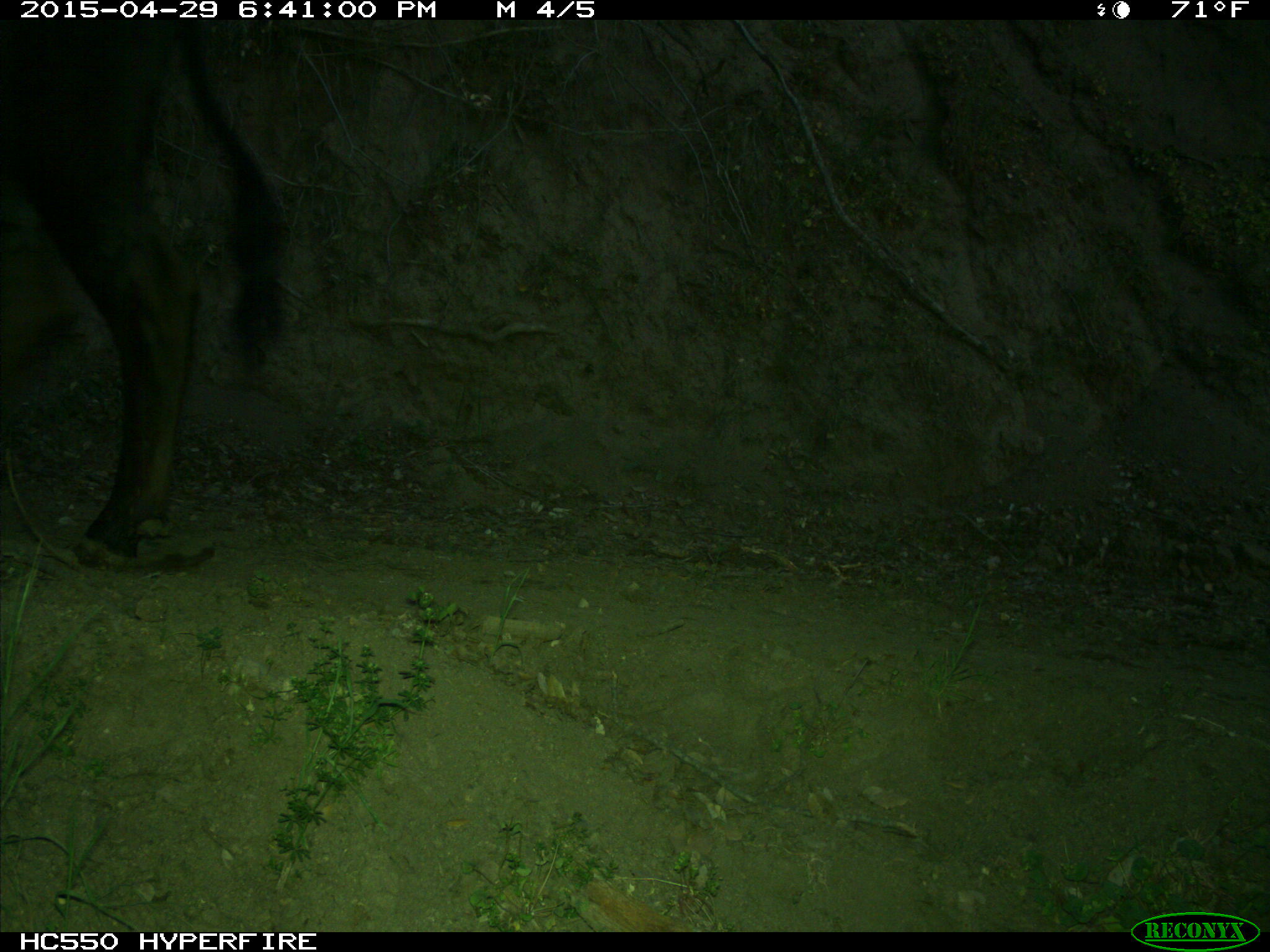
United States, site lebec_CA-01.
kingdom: Animalia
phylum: Chordata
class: Mammalia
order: Artiodactyla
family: Bovidae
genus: Bos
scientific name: Bos taurus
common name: domestic cow